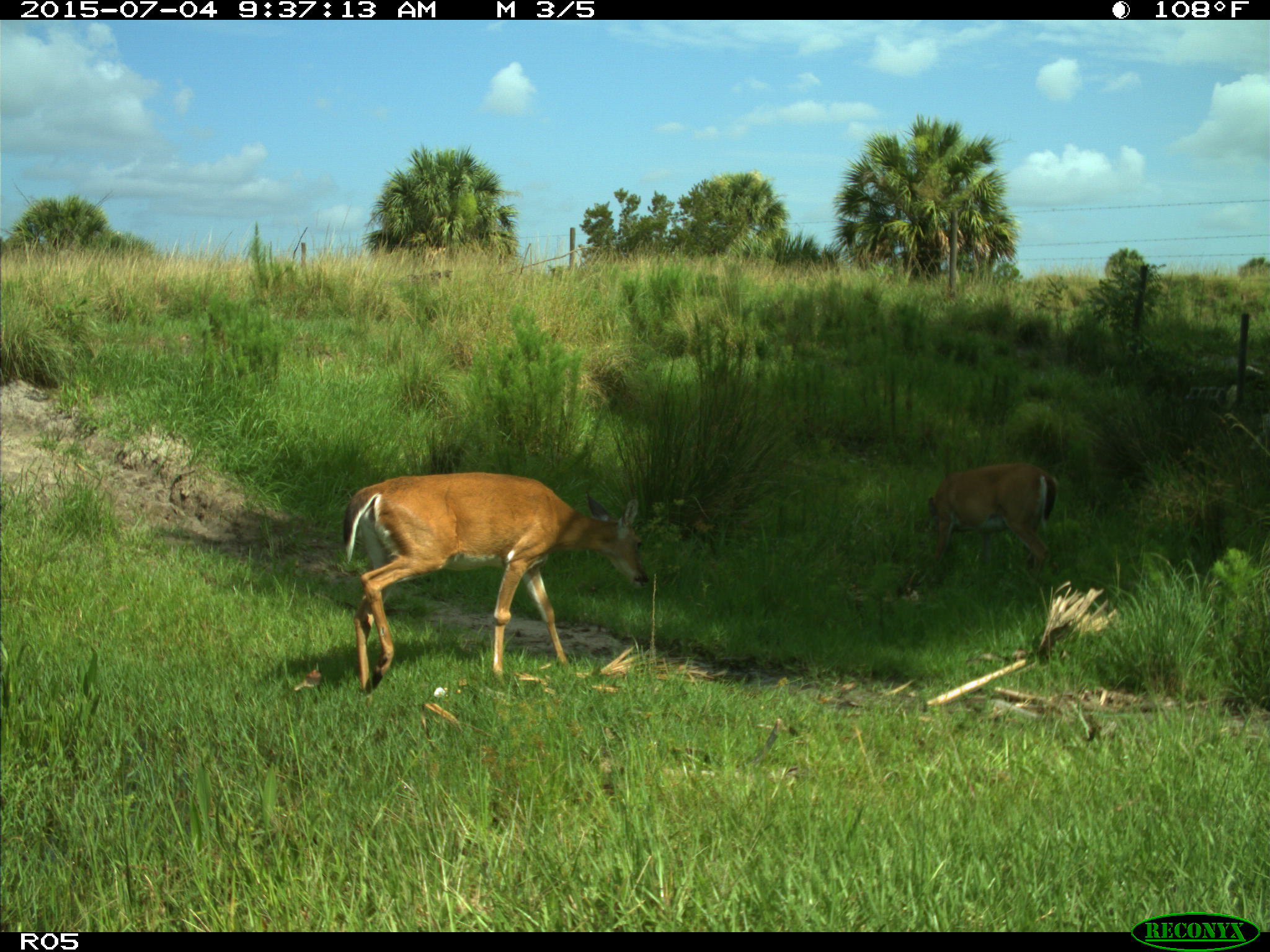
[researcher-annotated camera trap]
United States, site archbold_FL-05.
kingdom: Animalia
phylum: Chordata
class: Mammalia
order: Artiodactyla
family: Cervidae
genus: Odocoileus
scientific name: Odocoileus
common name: deer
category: unidentified deer